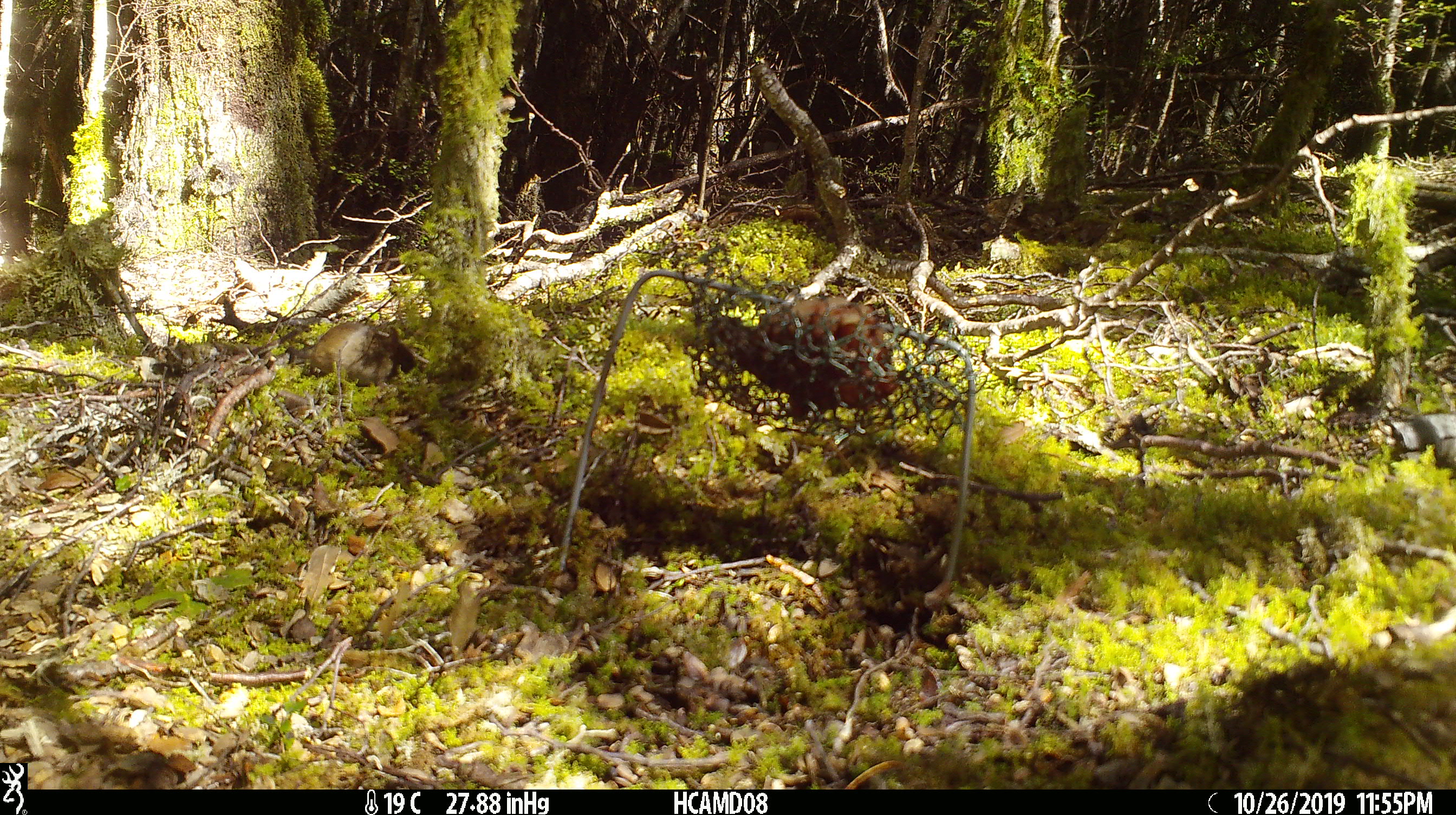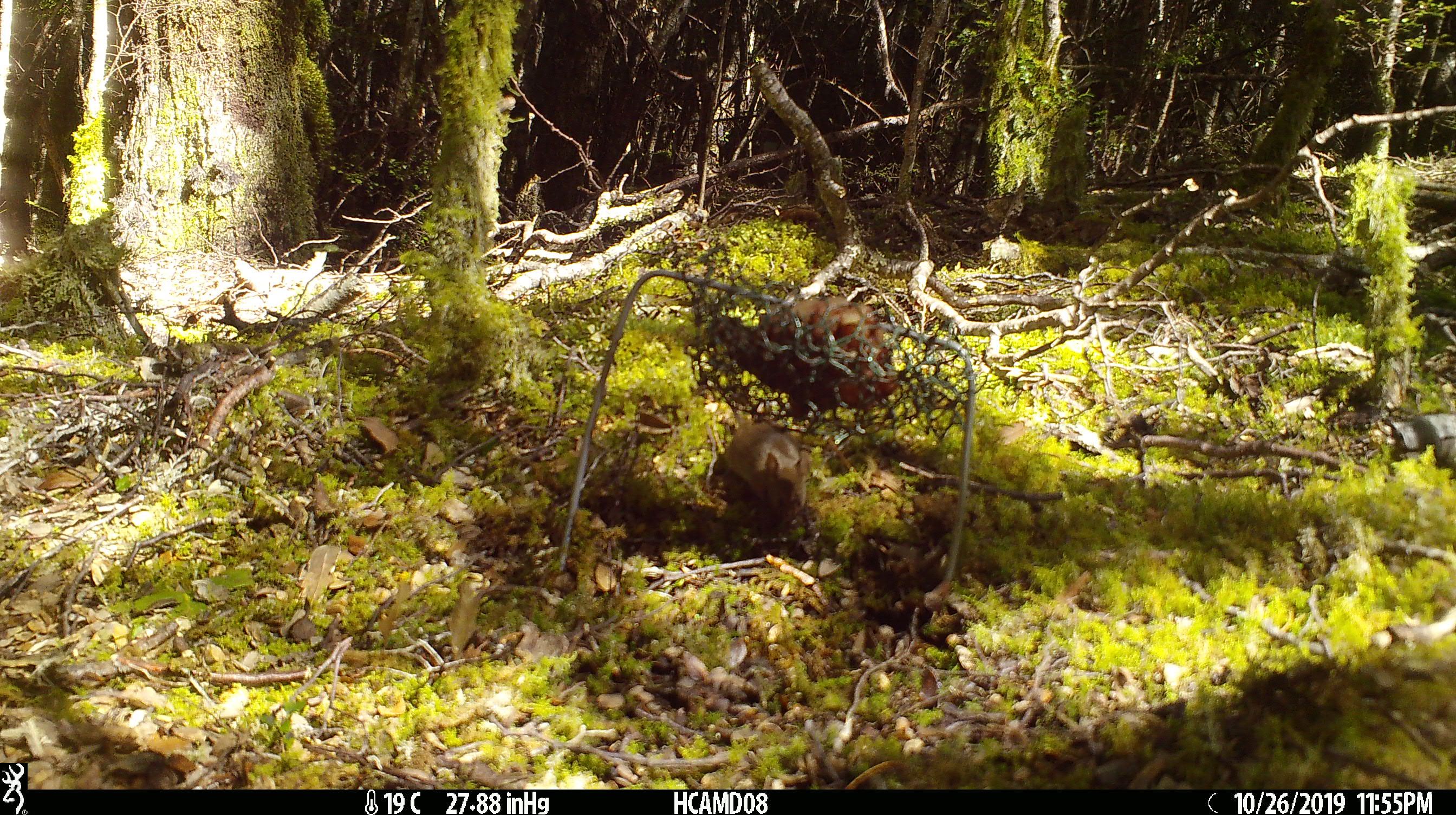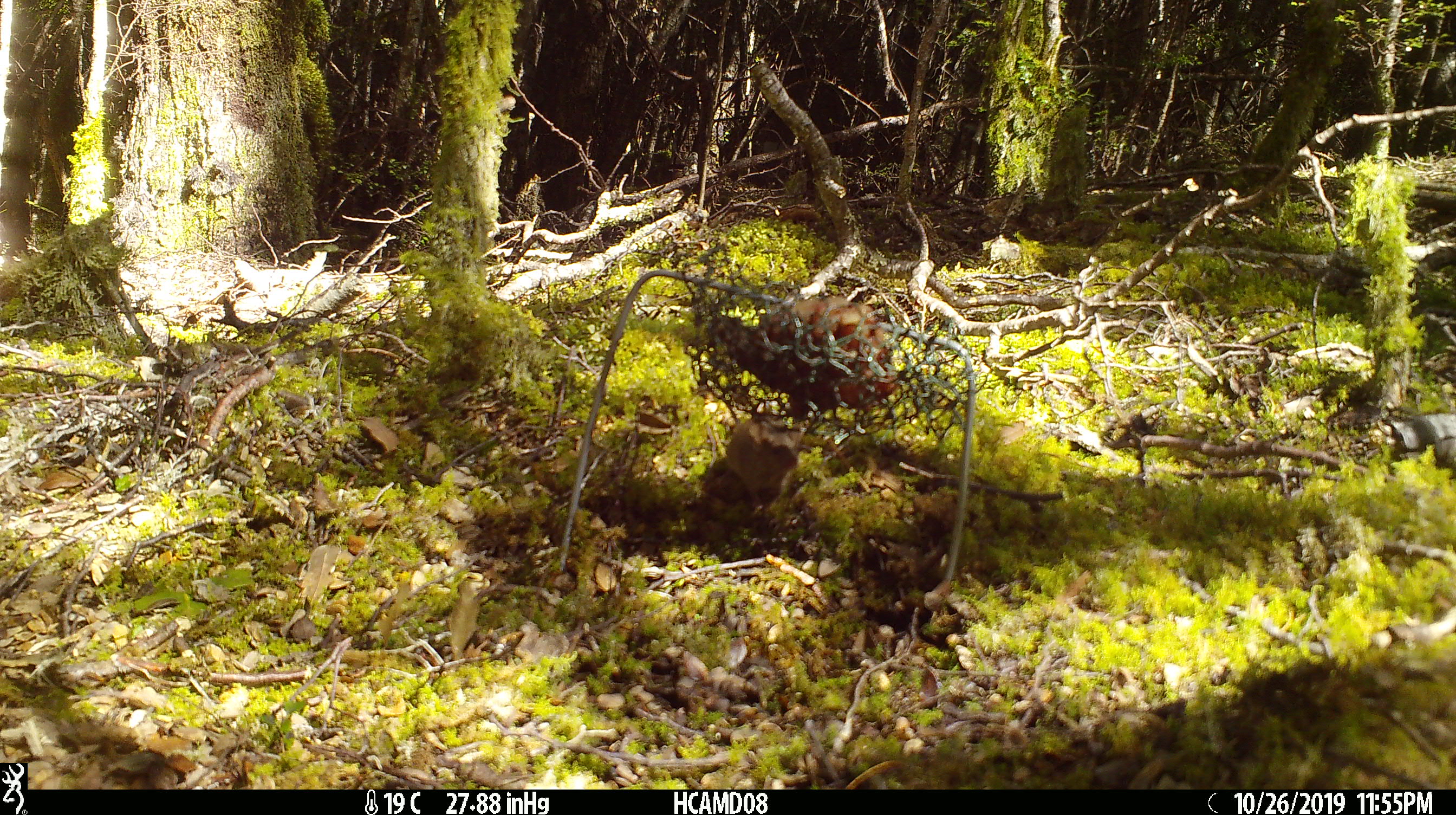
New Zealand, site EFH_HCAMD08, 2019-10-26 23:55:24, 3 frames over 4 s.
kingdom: Animalia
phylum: Chordata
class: Mammalia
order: Rodentia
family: Muridae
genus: Mus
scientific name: Mus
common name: mouse